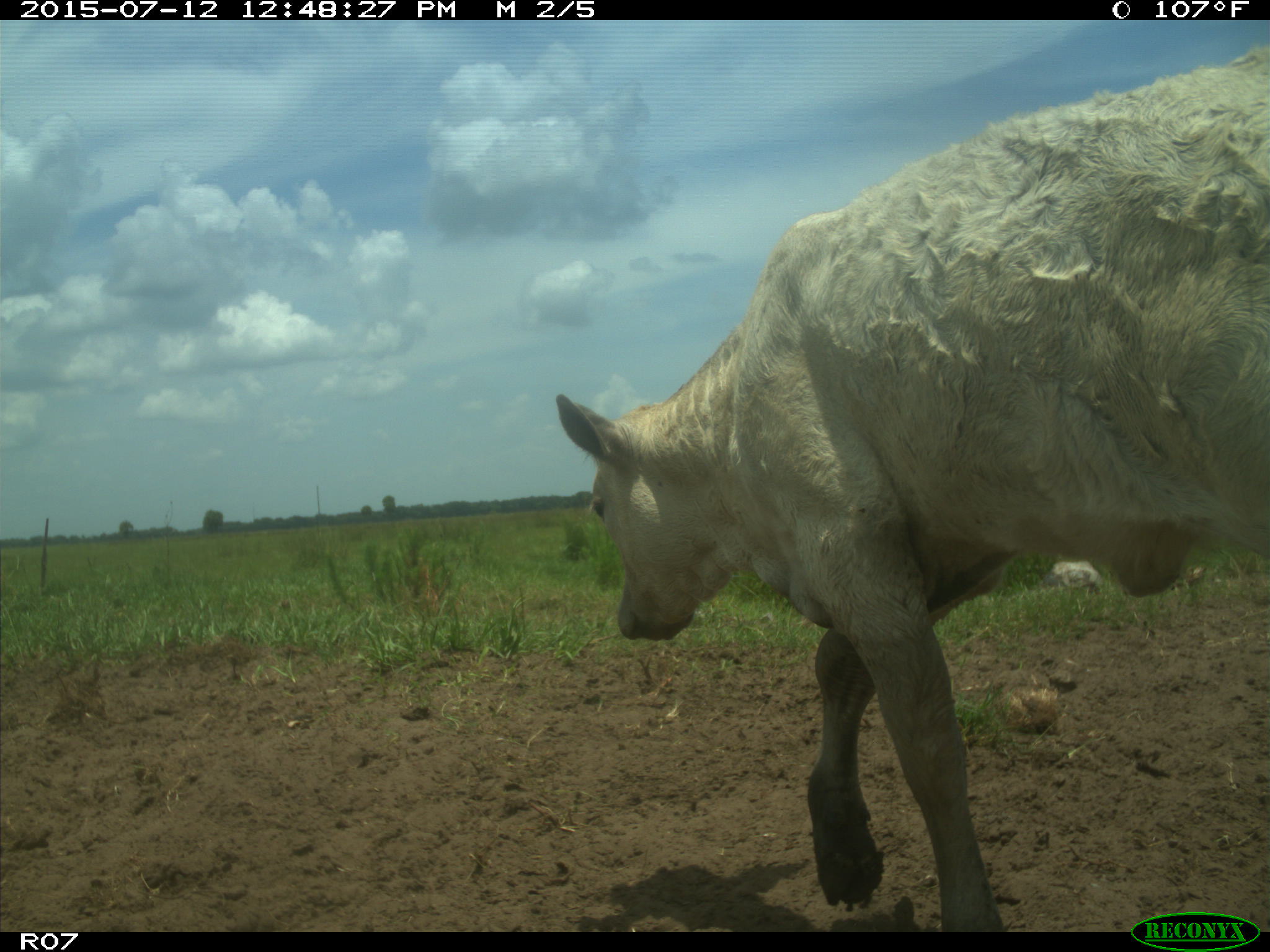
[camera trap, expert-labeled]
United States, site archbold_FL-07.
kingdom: Animalia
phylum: Chordata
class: Mammalia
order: Artiodactyla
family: Bovidae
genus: Bos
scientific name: Bos taurus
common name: domestic cow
Bos taurus (domestic cow).